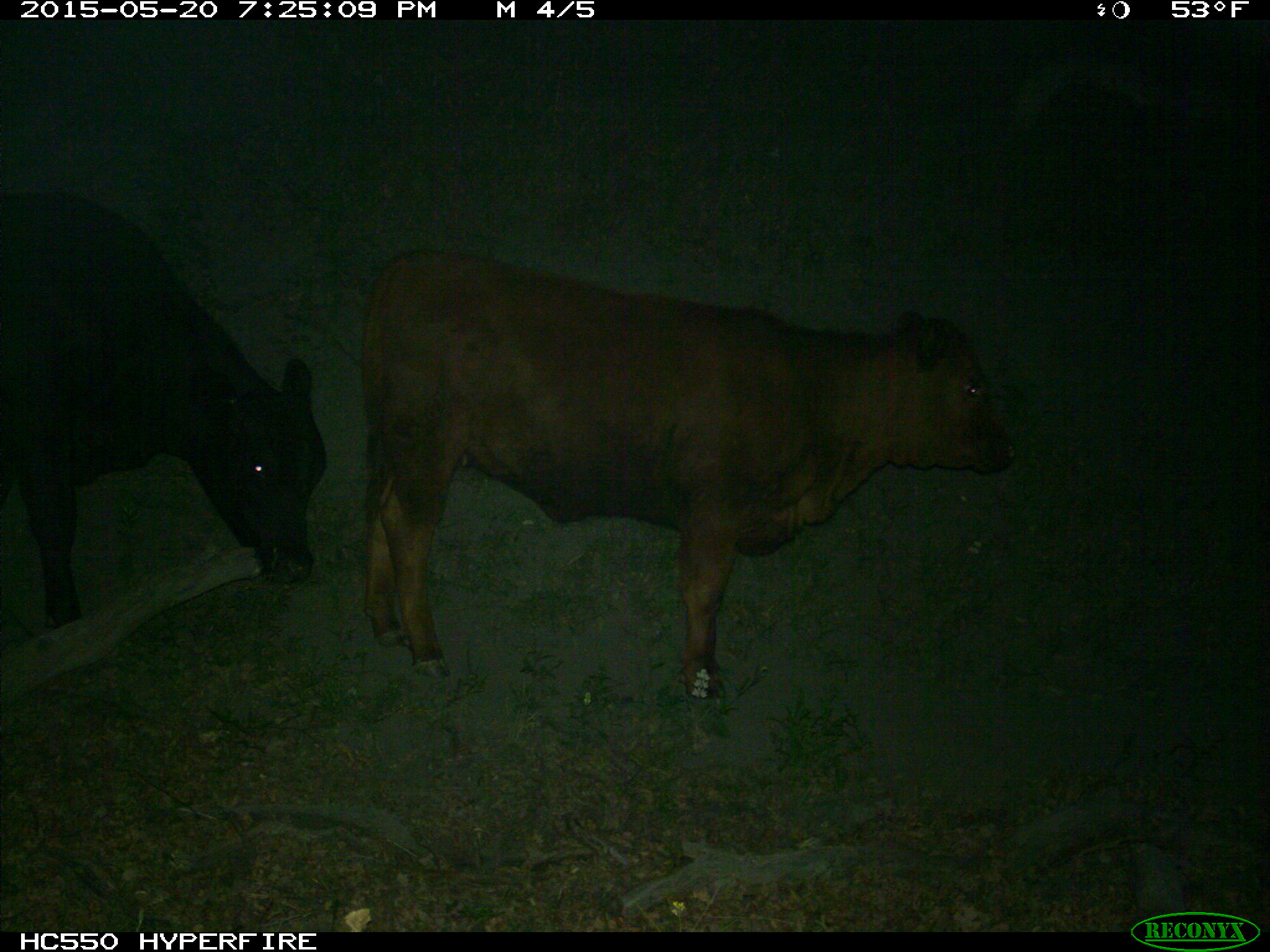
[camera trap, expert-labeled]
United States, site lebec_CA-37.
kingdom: Animalia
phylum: Chordata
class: Mammalia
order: Artiodactyla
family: Bovidae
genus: Bos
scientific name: Bos taurus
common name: domestic cow